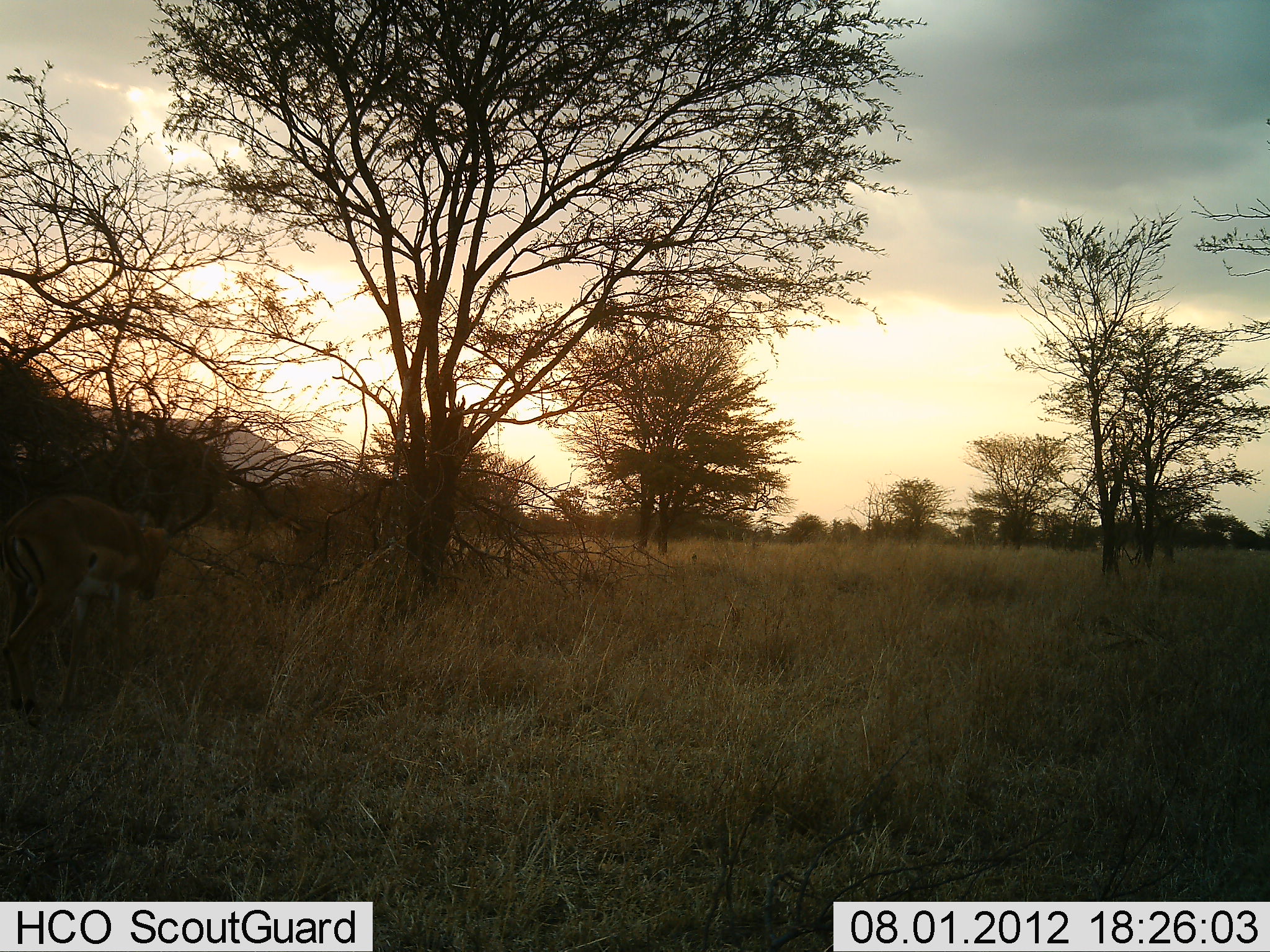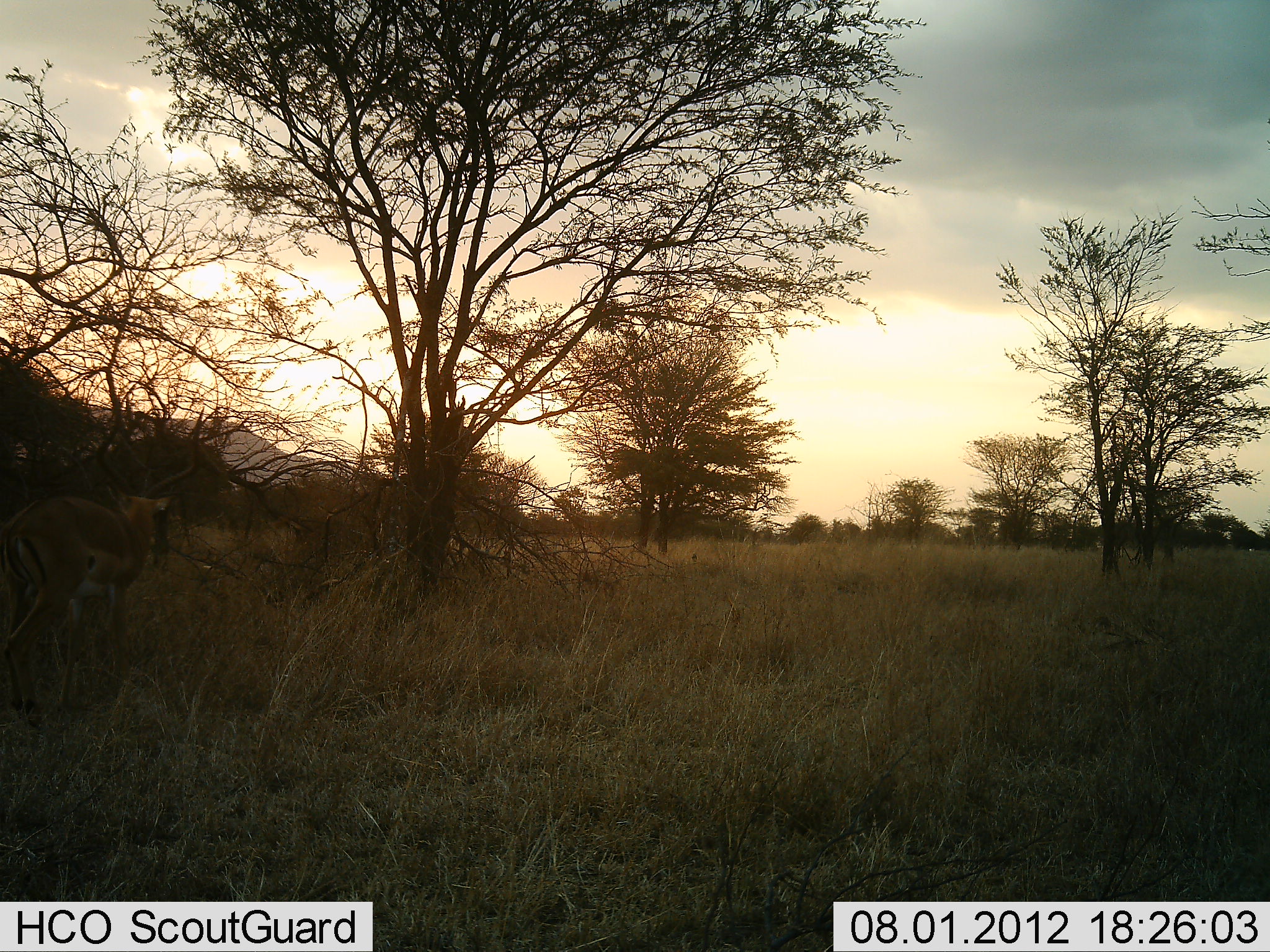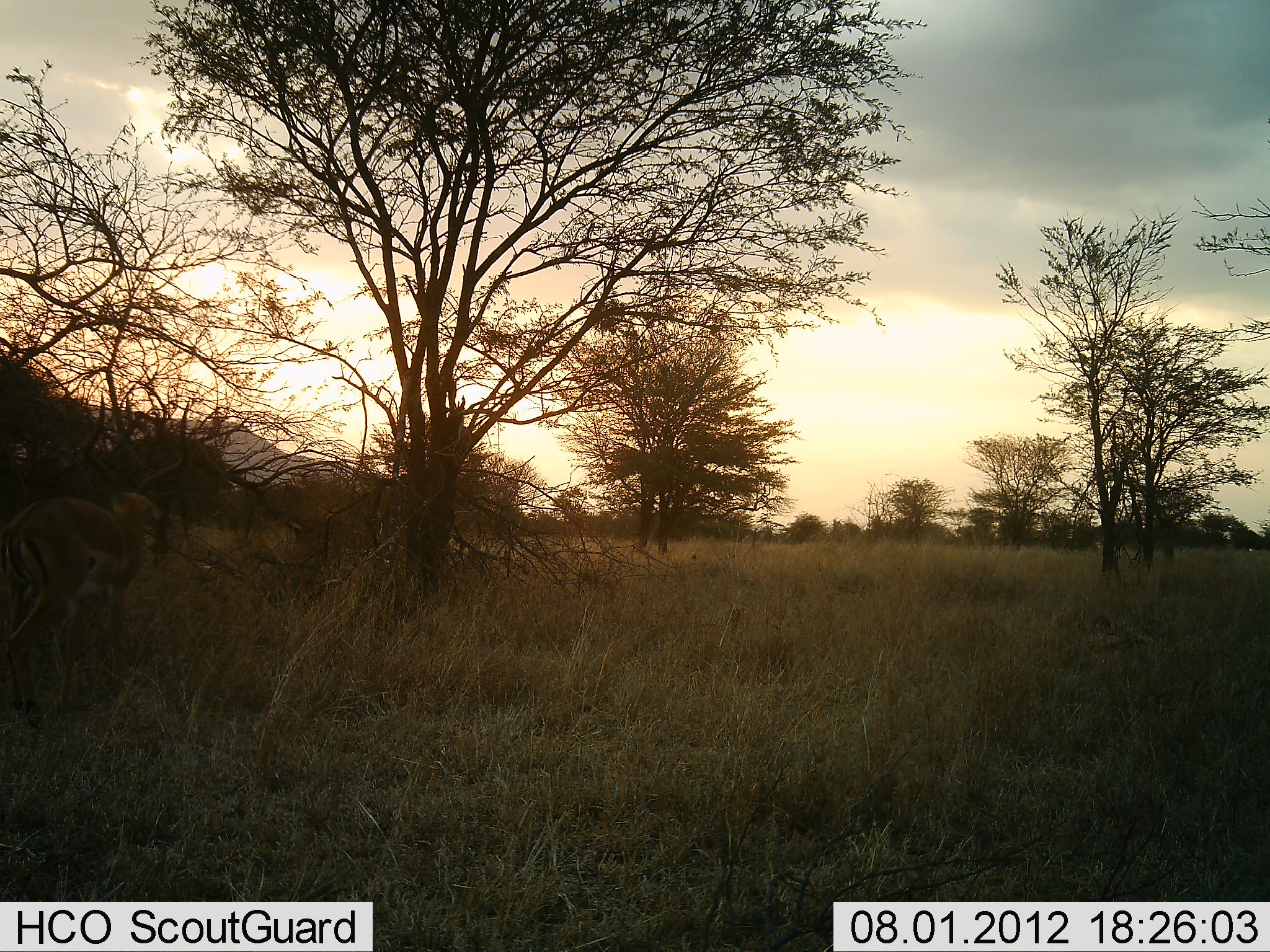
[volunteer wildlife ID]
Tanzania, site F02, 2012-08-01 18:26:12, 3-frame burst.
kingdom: Animalia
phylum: Chordata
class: Mammalia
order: Artiodactyla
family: Bovidae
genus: Aepyceros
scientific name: Aepyceros melampus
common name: impala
Impala (Aepyceros melampus), count 1. Behavior (volunteer vote fractions): standing 60%, resting 0%, moving 10%, interacting 0%. Young present (vote fraction): 0%. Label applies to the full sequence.